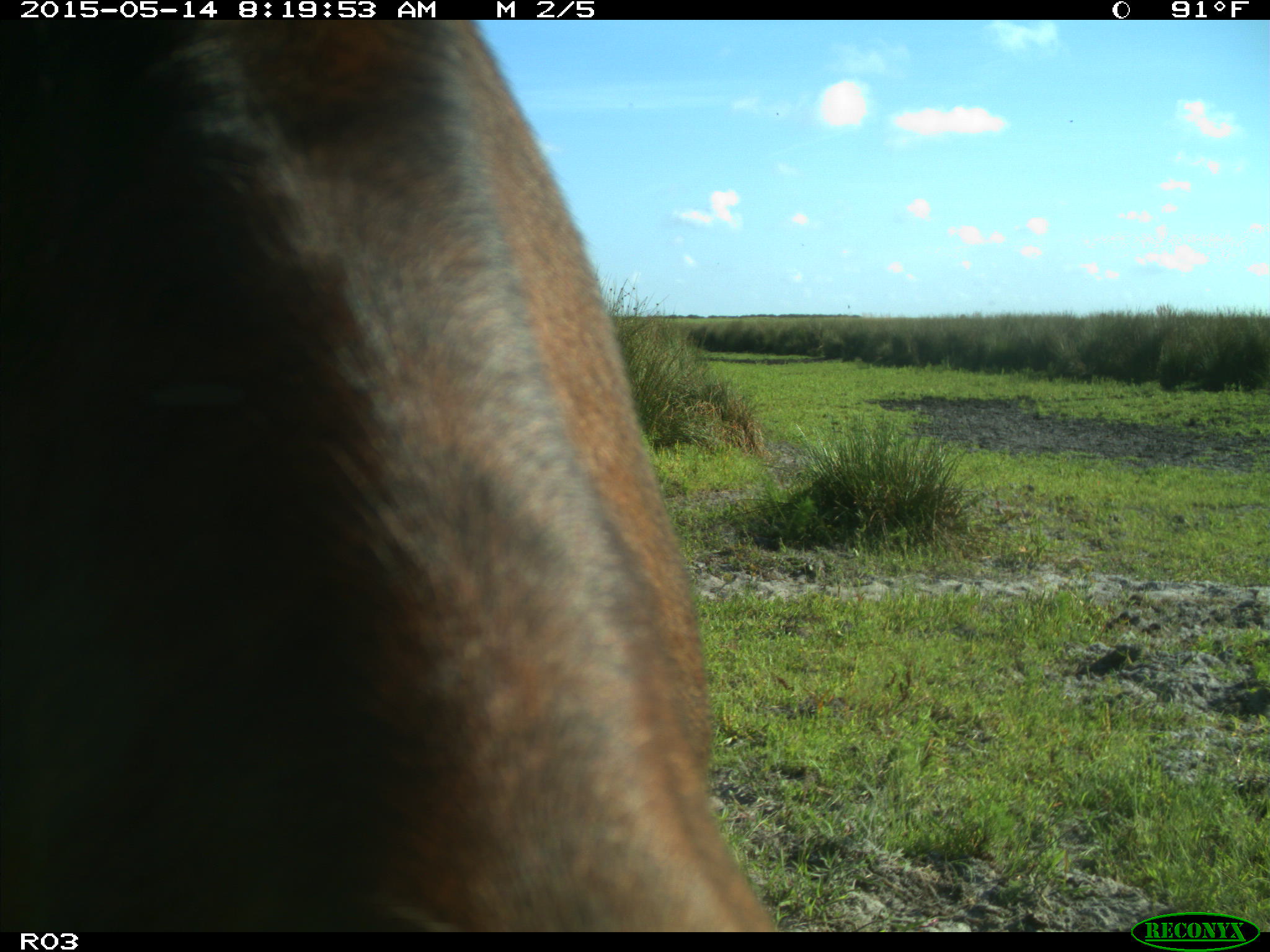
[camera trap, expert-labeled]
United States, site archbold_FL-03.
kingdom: Animalia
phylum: Chordata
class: Mammalia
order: Artiodactyla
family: Bovidae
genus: Bos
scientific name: Bos taurus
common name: domestic cow